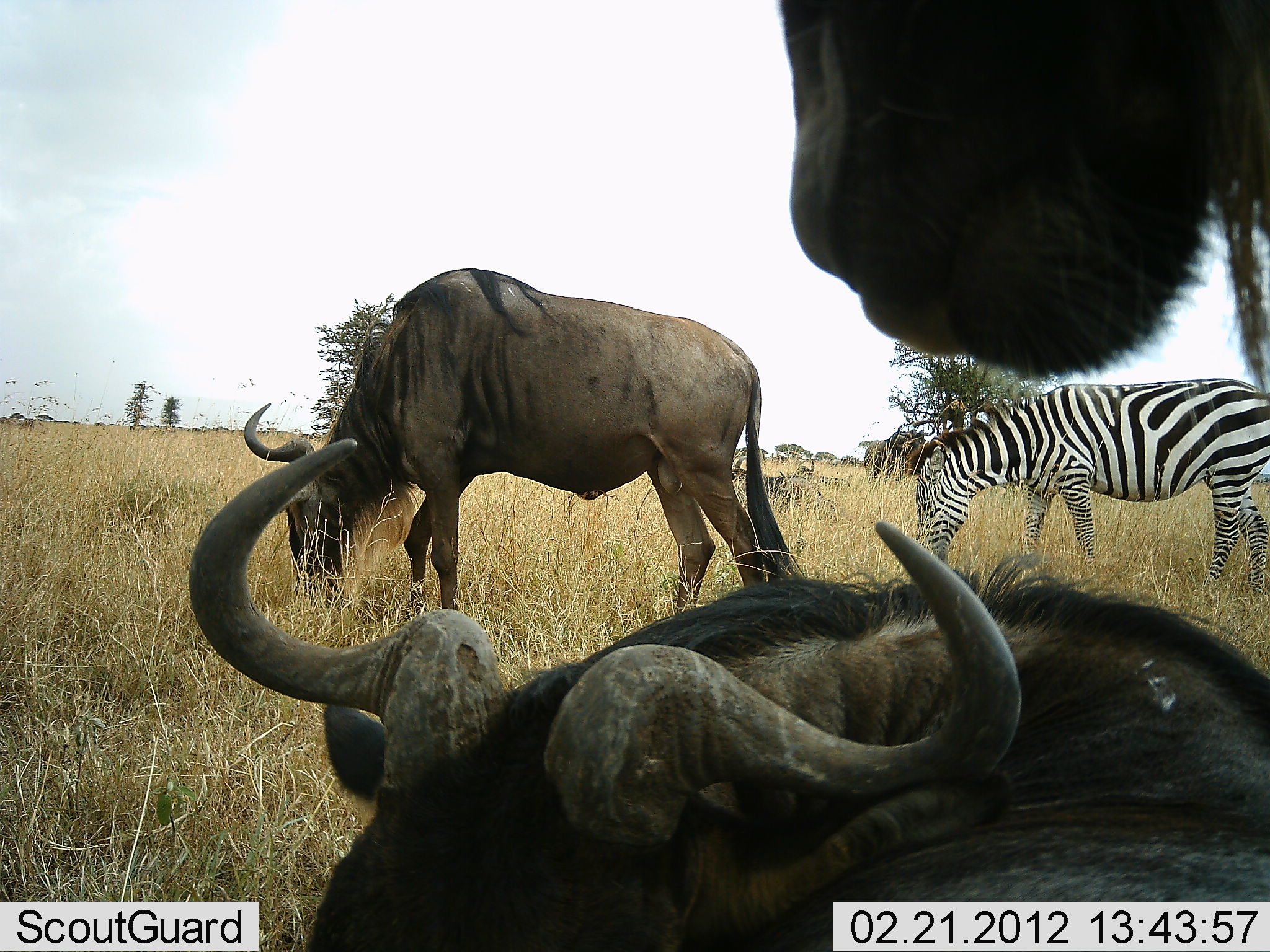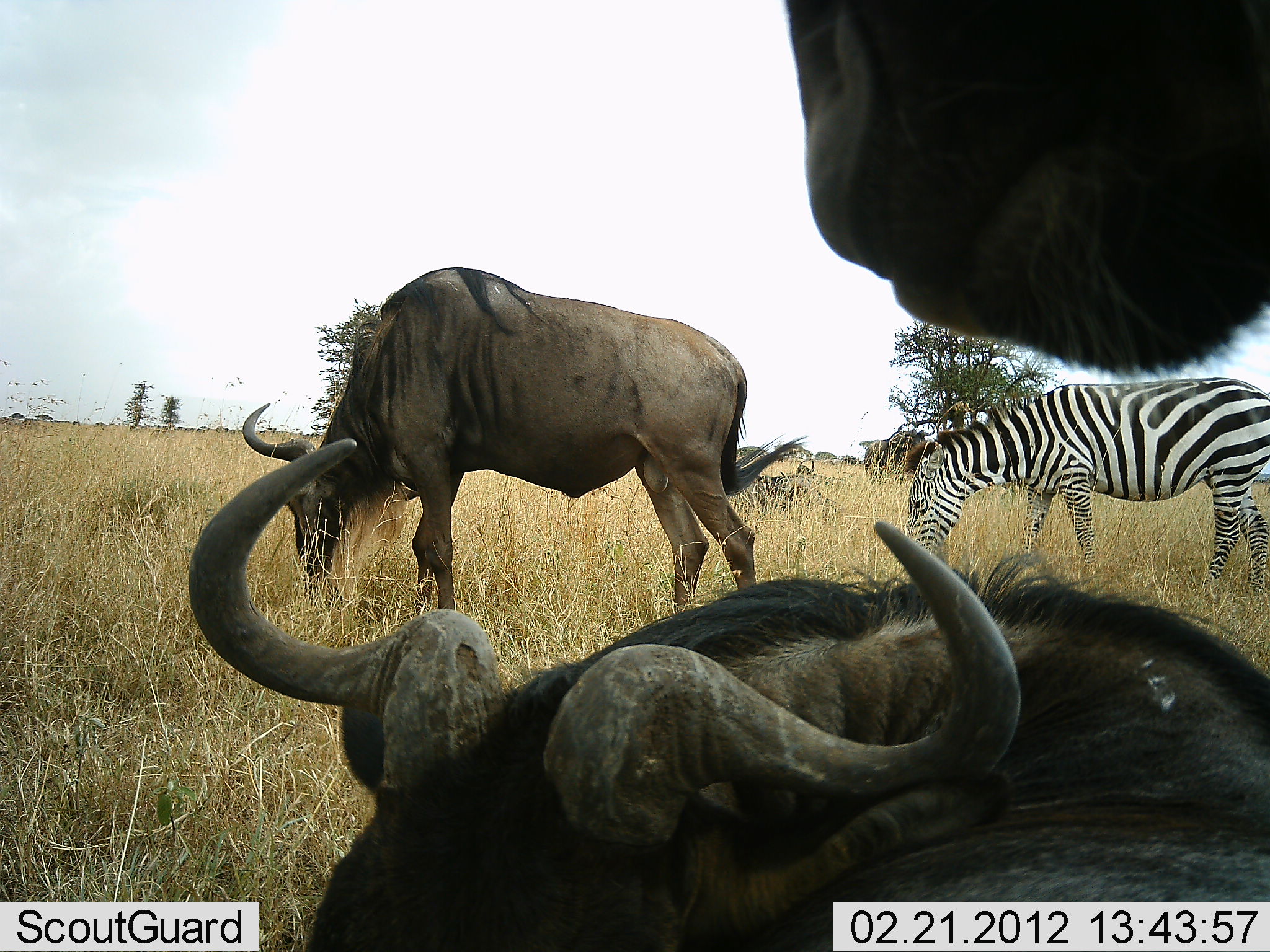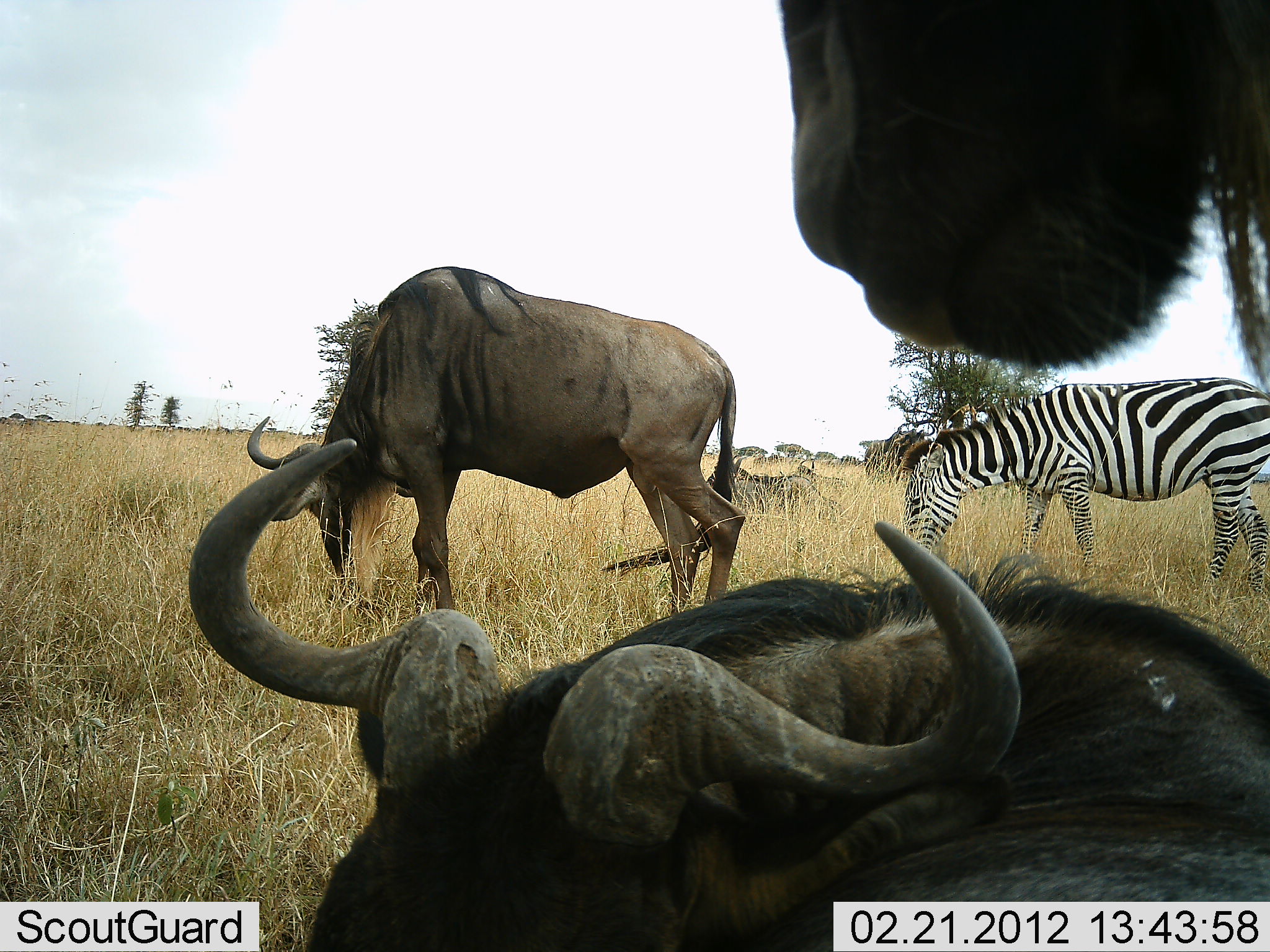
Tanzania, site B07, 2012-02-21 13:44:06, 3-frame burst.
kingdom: Animalia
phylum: Chordata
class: Mammalia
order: Artiodactyla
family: Bovidae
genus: Connochaetes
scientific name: Connochaetes taurinus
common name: blue wildebeest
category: wildebeest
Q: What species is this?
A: Wildebeest (blue wildebeest) (Connochaetes taurinus).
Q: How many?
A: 4.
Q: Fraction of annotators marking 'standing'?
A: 79%.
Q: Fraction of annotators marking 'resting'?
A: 93%.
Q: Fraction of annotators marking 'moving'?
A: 0%.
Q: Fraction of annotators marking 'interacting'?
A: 0%.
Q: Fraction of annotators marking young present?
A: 0%.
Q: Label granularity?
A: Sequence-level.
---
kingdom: Animalia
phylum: Chordata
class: Mammalia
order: Perissodactyla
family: Equidae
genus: Equus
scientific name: Equus quagga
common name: plains zebra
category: zebra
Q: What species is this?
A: Zebra (plains zebra) (Equus quagga).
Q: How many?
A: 1.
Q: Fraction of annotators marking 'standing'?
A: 27%.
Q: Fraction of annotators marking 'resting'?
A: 7%.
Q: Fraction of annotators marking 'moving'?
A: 7%.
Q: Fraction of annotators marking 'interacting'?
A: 0%.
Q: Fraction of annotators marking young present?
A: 0%.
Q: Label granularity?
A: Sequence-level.